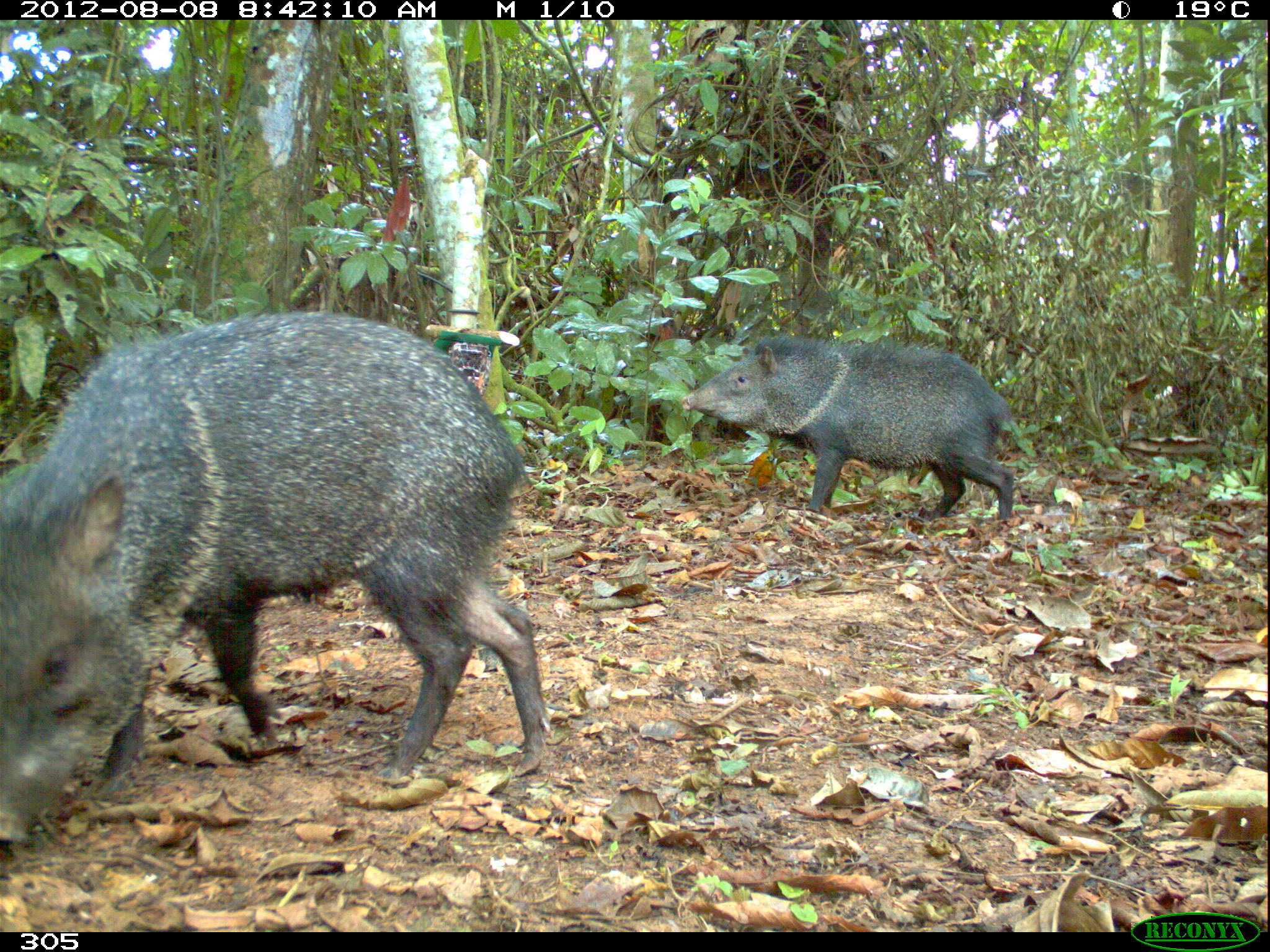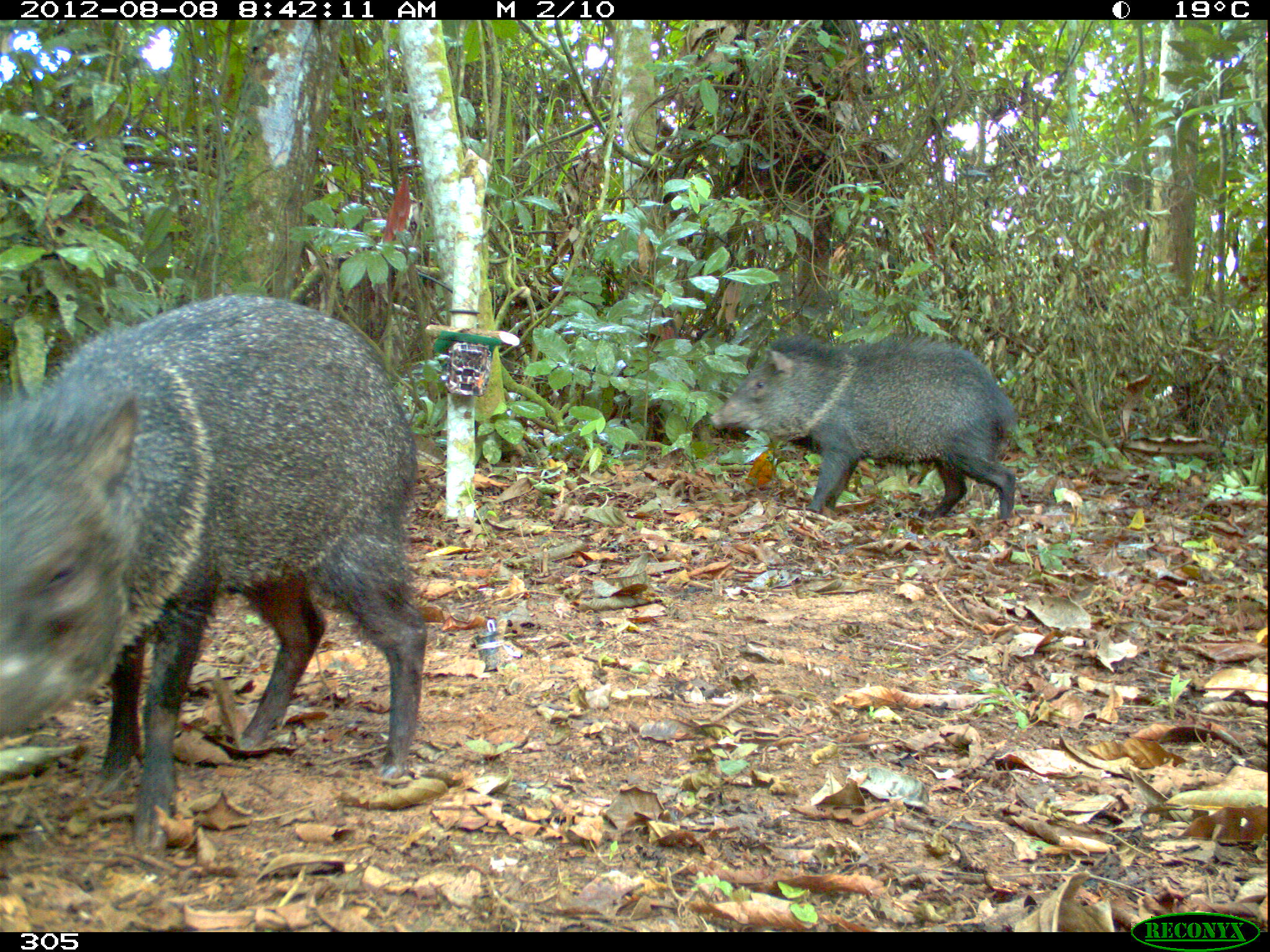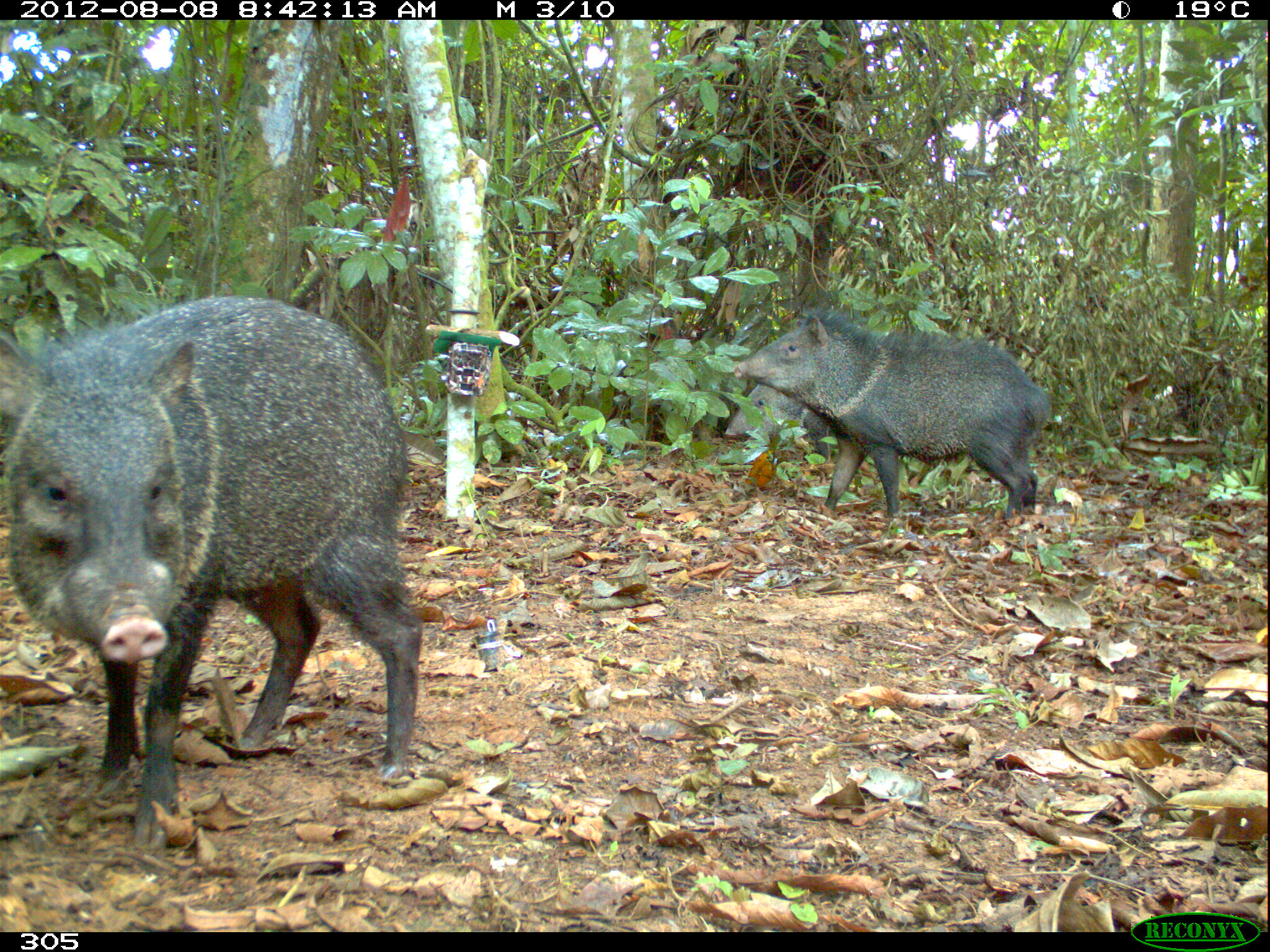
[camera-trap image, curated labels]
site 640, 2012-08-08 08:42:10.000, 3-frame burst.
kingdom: Animalia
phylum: Chordata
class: Mammalia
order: Artiodactyla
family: Tayassuidae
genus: Pecari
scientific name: Pecari tajacu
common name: collared peccary